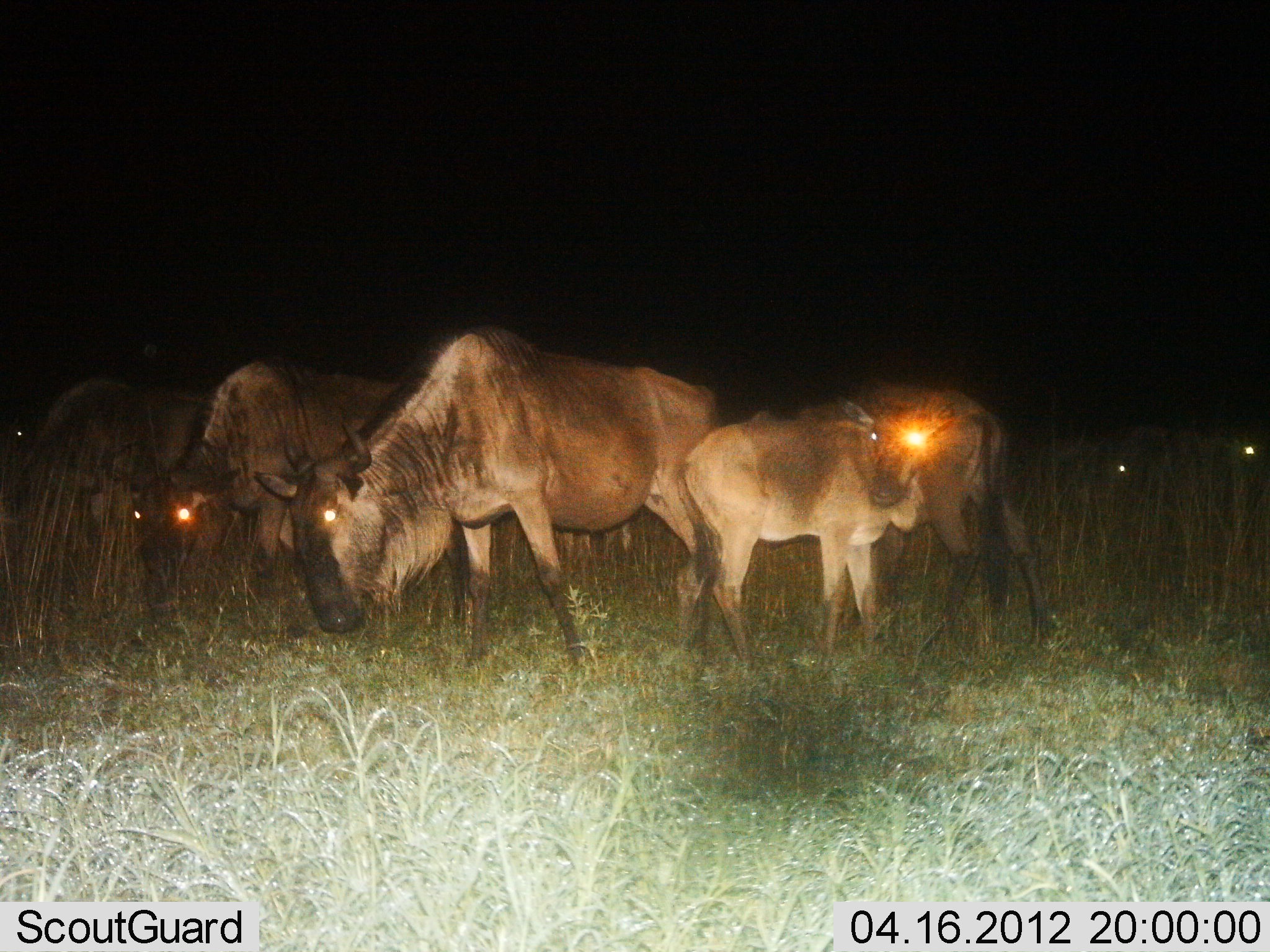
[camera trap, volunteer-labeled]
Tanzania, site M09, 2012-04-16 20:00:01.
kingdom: Animalia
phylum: Chordata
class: Mammalia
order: Artiodactyla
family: Bovidae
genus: Connochaetes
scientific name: Connochaetes taurinus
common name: blue wildebeest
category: wildebeest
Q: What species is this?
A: Wildebeest (blue wildebeest) (Connochaetes taurinus).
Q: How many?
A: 7.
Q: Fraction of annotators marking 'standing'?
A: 67%.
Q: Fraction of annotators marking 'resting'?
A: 10%.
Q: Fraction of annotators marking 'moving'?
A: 0%.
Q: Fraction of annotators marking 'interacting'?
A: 5%.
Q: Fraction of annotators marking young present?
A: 52%.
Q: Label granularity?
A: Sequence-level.